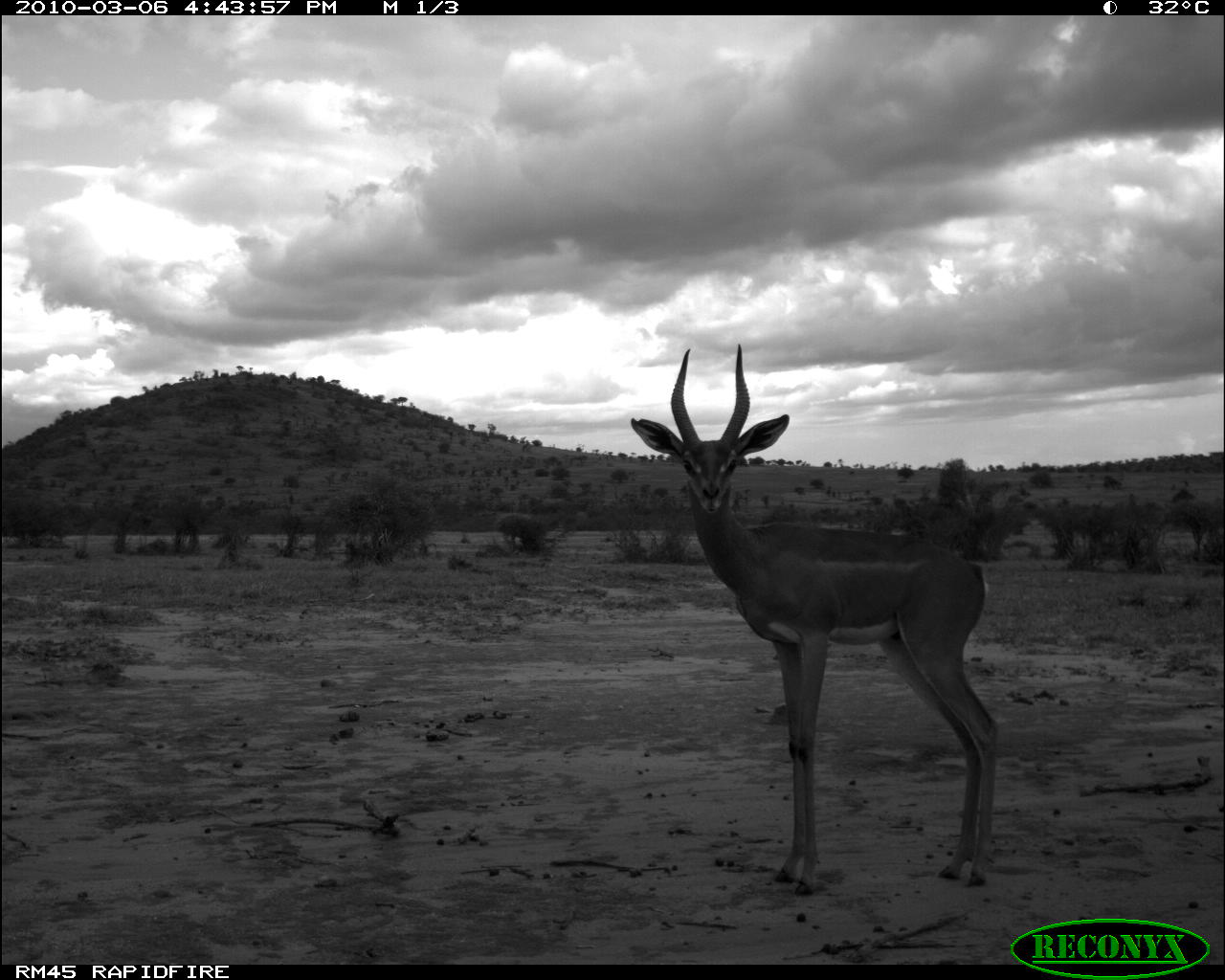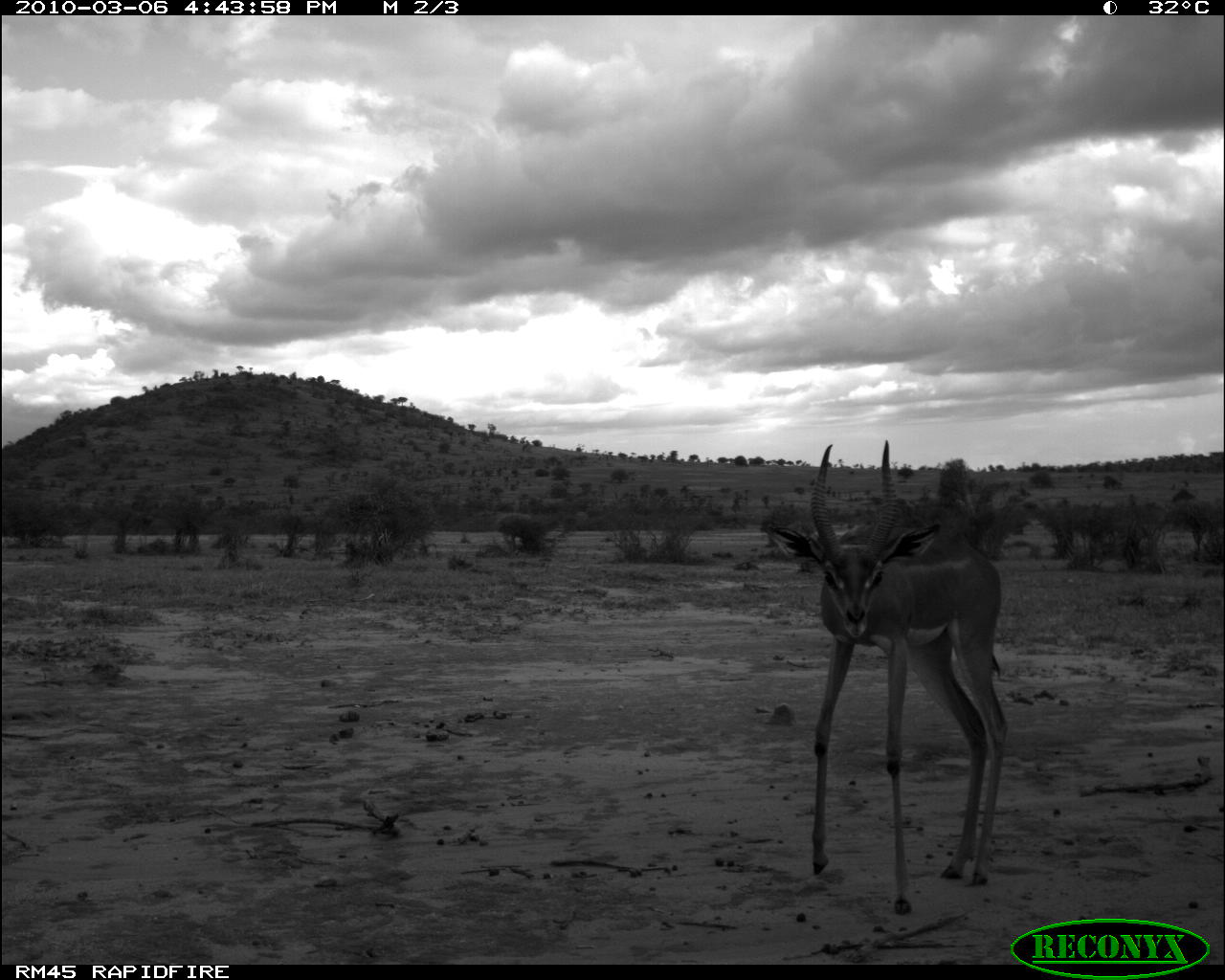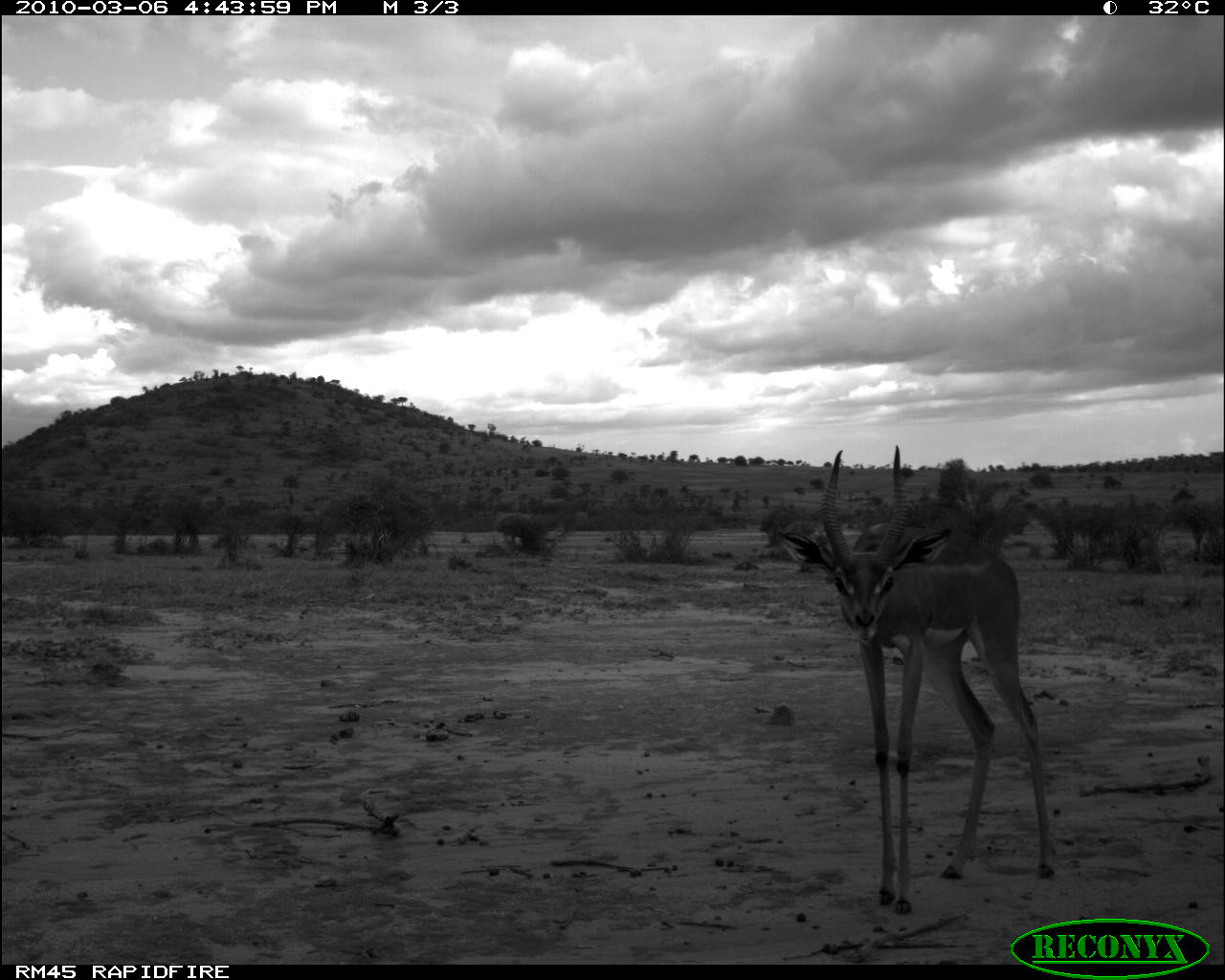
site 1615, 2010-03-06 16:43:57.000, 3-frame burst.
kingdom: Animalia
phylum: Chordata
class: Mammalia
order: Artiodactyla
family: Bovidae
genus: Litocranius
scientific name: Litocranius walleri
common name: gerenuk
Litocranius walleri (gerenuk), count 1.